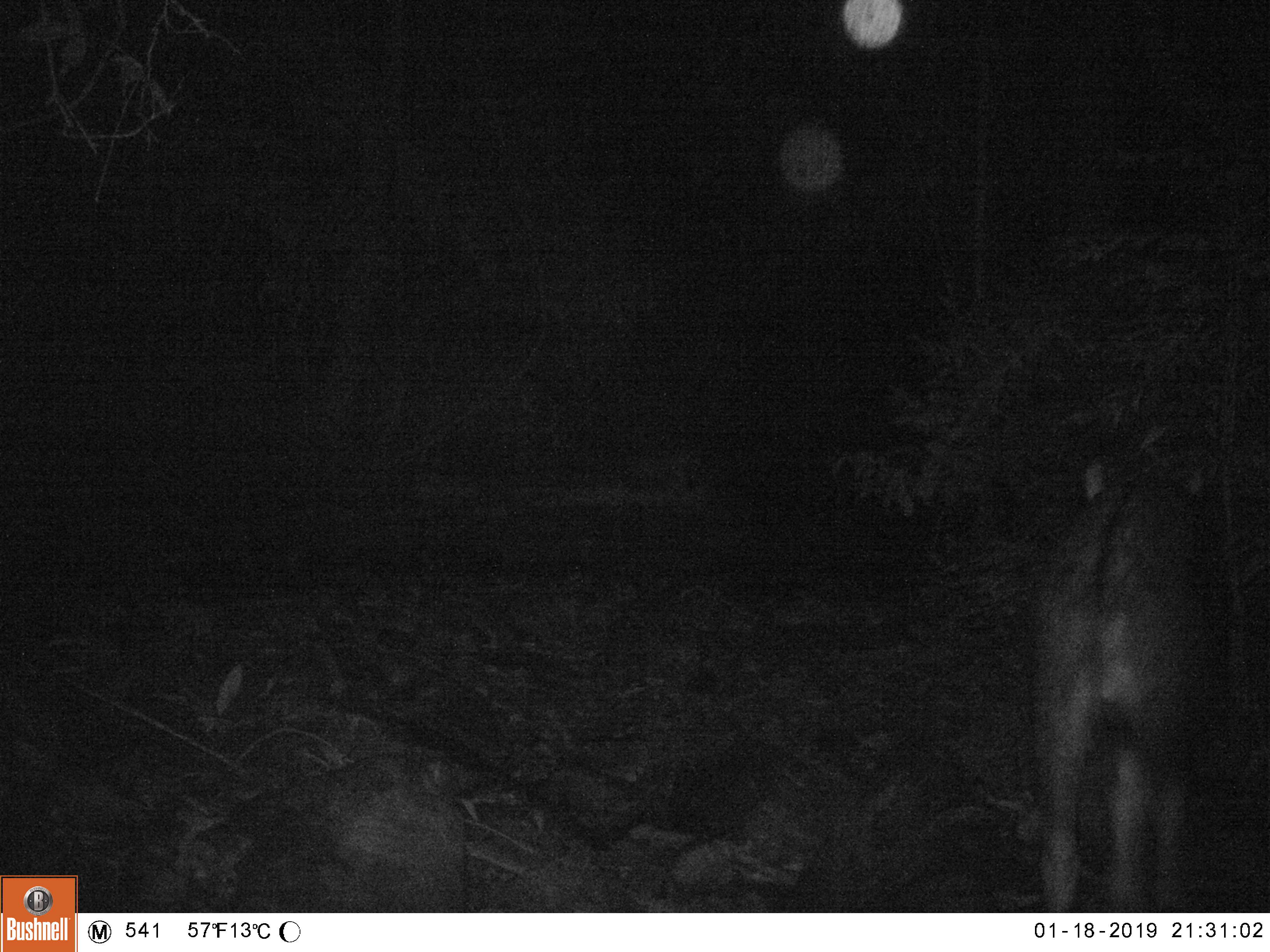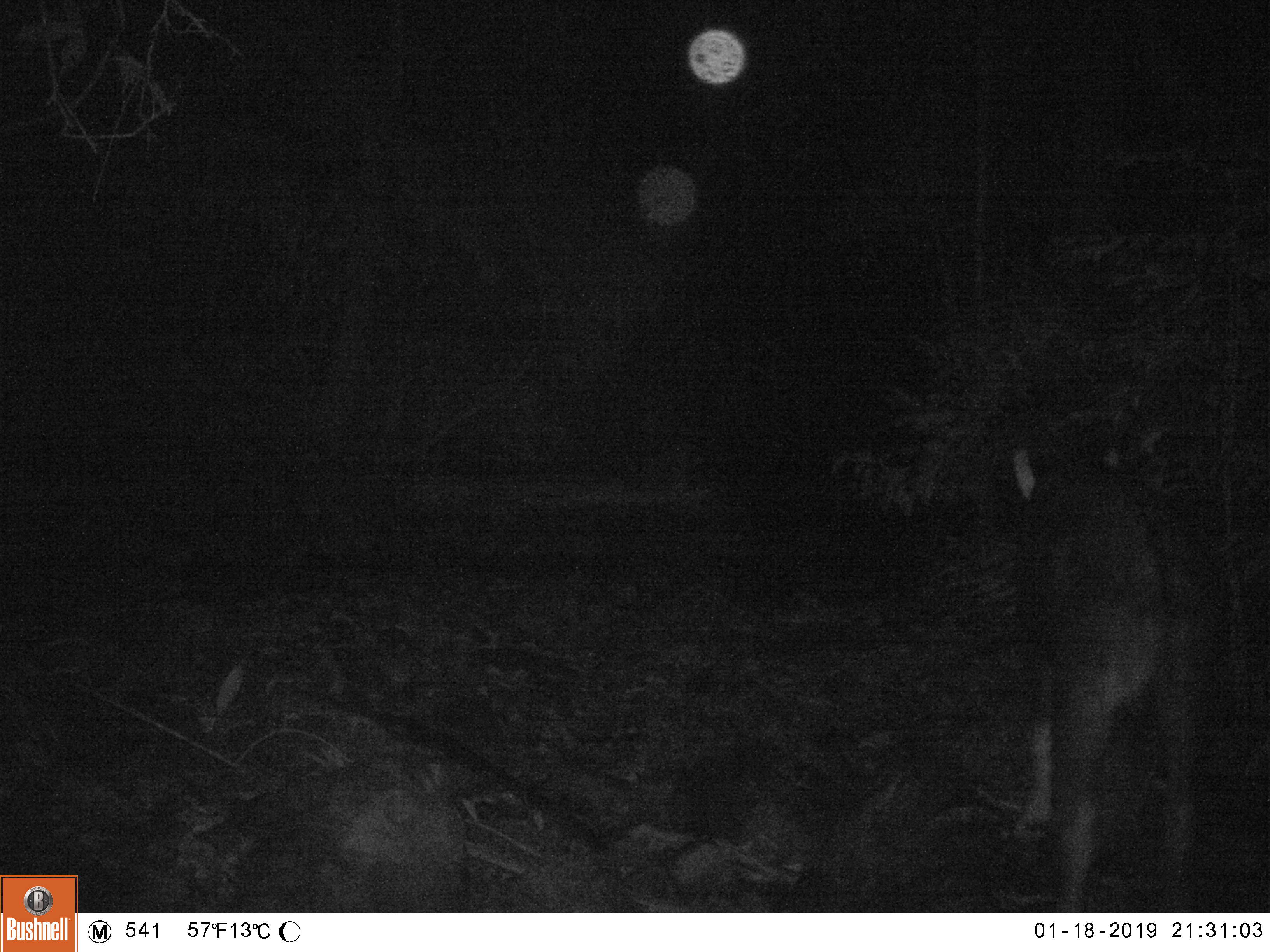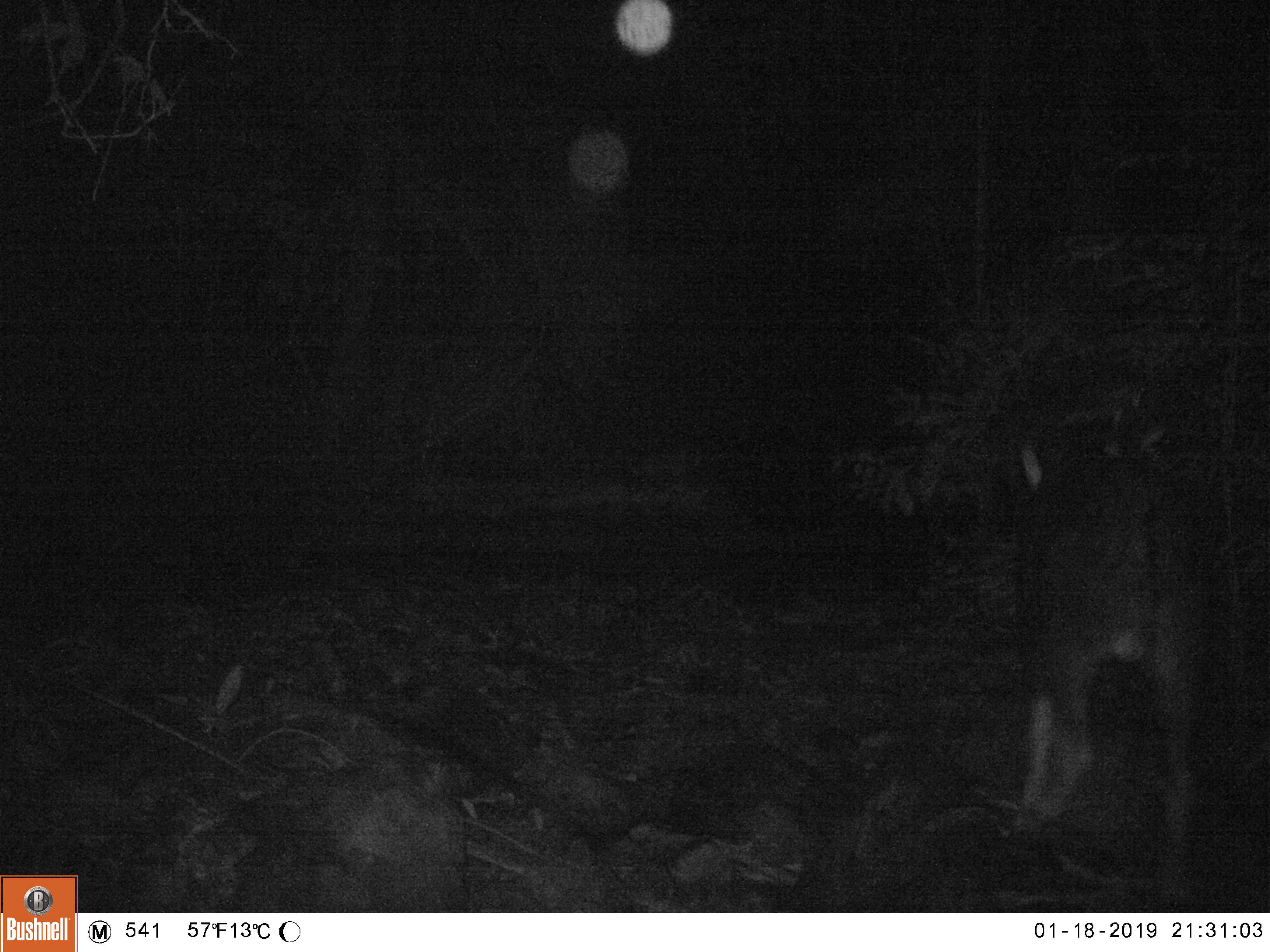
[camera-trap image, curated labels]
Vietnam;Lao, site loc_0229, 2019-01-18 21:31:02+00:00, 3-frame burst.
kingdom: Animalia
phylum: Chordata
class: Mammalia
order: Artiodactyla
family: Bovidae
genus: Capricornis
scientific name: Capricornis sumatraensis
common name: chinese serow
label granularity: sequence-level